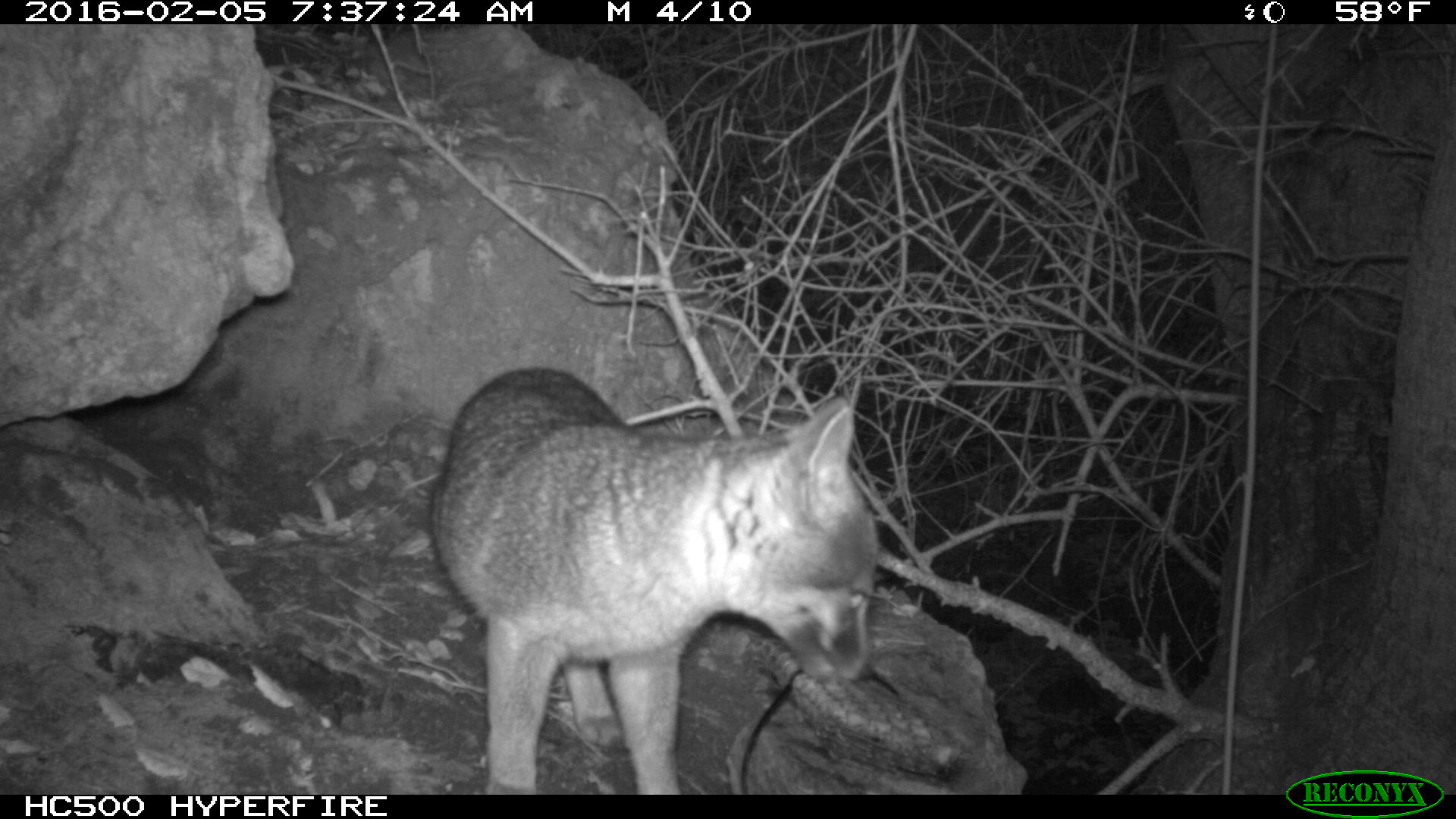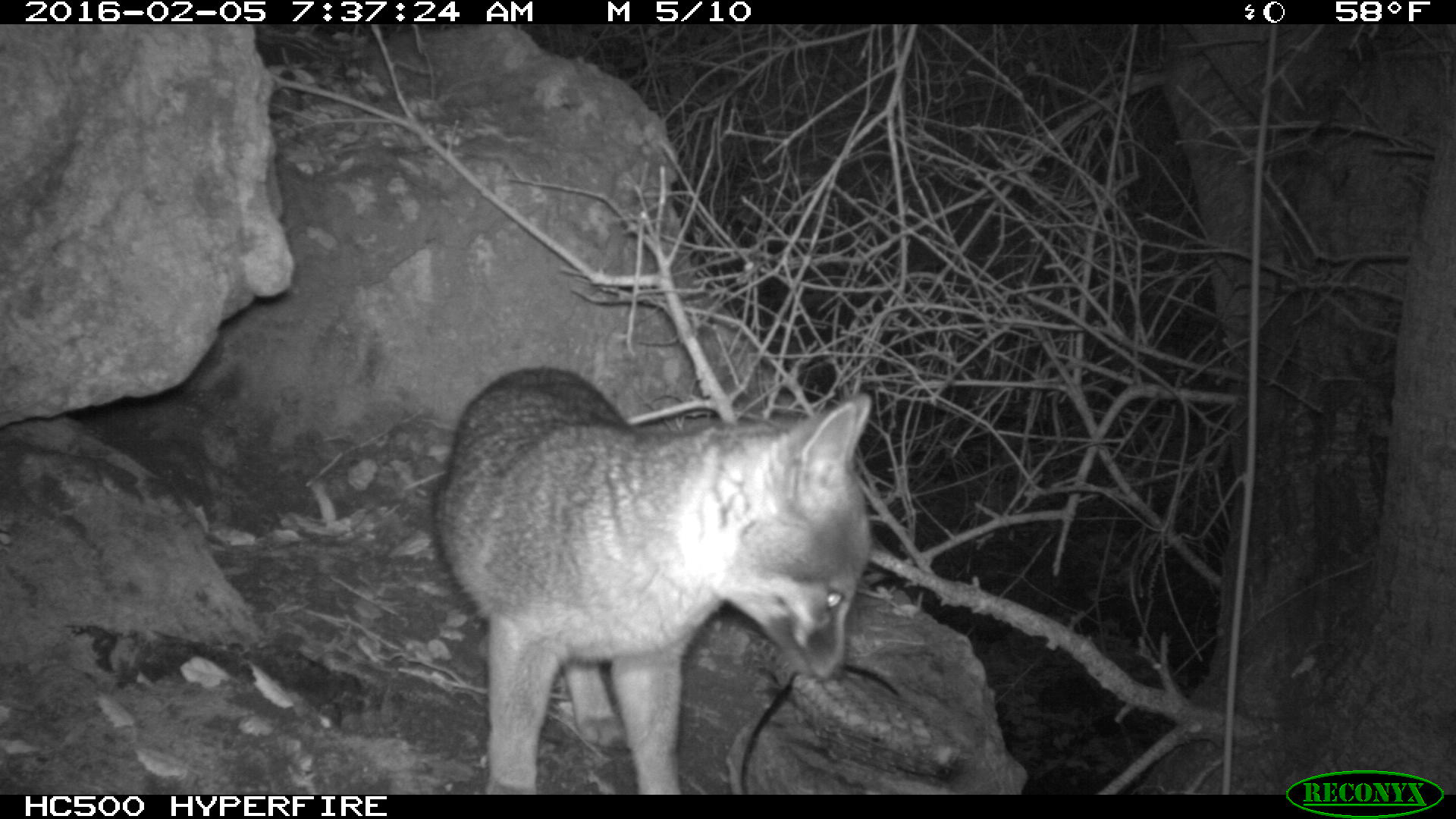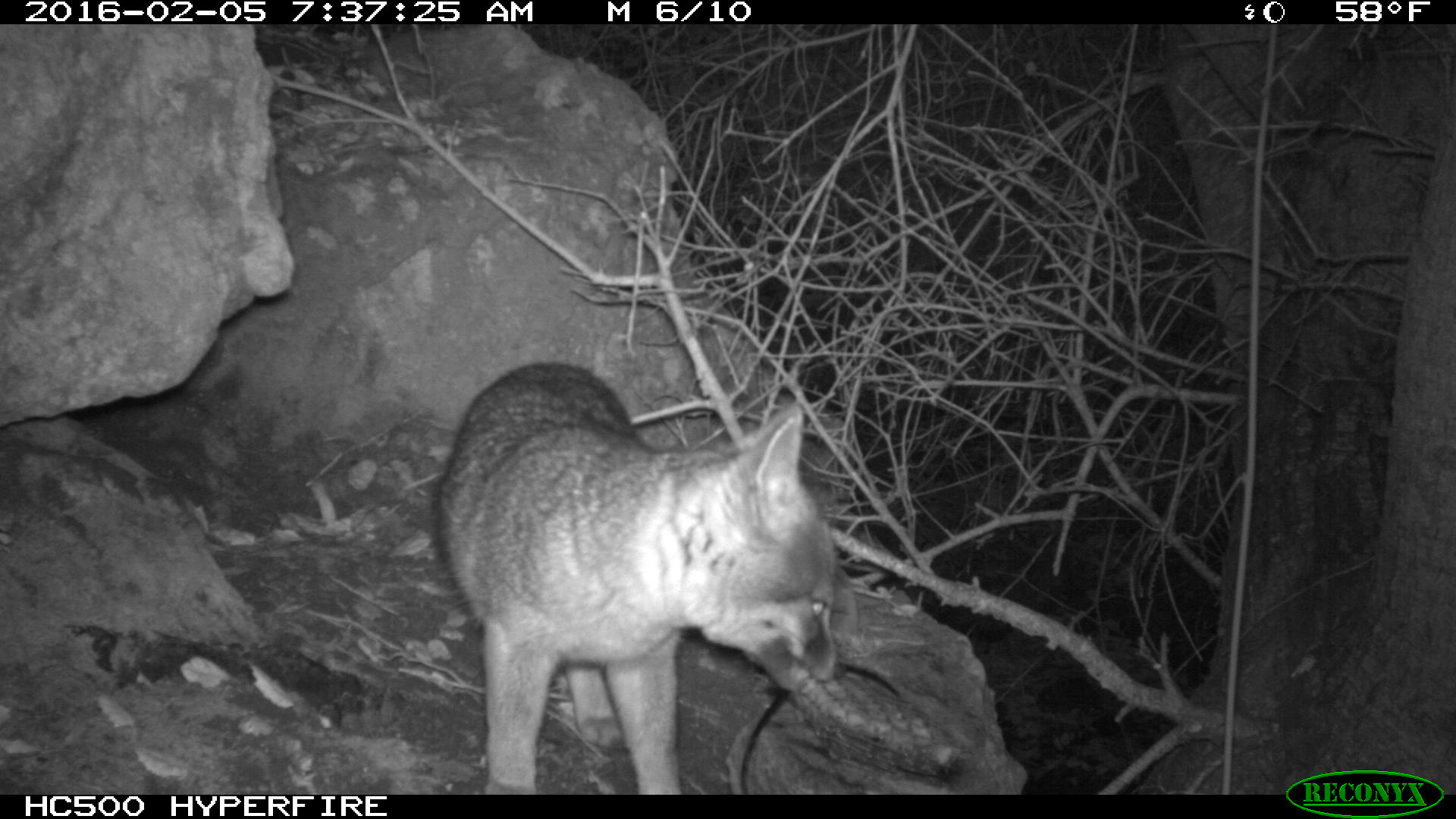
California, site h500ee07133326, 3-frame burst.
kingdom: Animalia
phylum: Chordata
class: Mammalia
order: Carnivora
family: Canidae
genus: Urocyon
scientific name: Urocyon littoralis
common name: island fox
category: fox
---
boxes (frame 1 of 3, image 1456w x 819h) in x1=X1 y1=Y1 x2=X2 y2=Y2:
fox: x1=425 y1=364 x2=878 y2=793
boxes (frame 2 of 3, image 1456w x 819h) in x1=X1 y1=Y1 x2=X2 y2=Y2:
fox: x1=425 y1=369 x2=871 y2=792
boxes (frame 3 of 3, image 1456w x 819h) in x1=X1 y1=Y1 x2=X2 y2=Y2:
fox: x1=432 y1=360 x2=846 y2=794